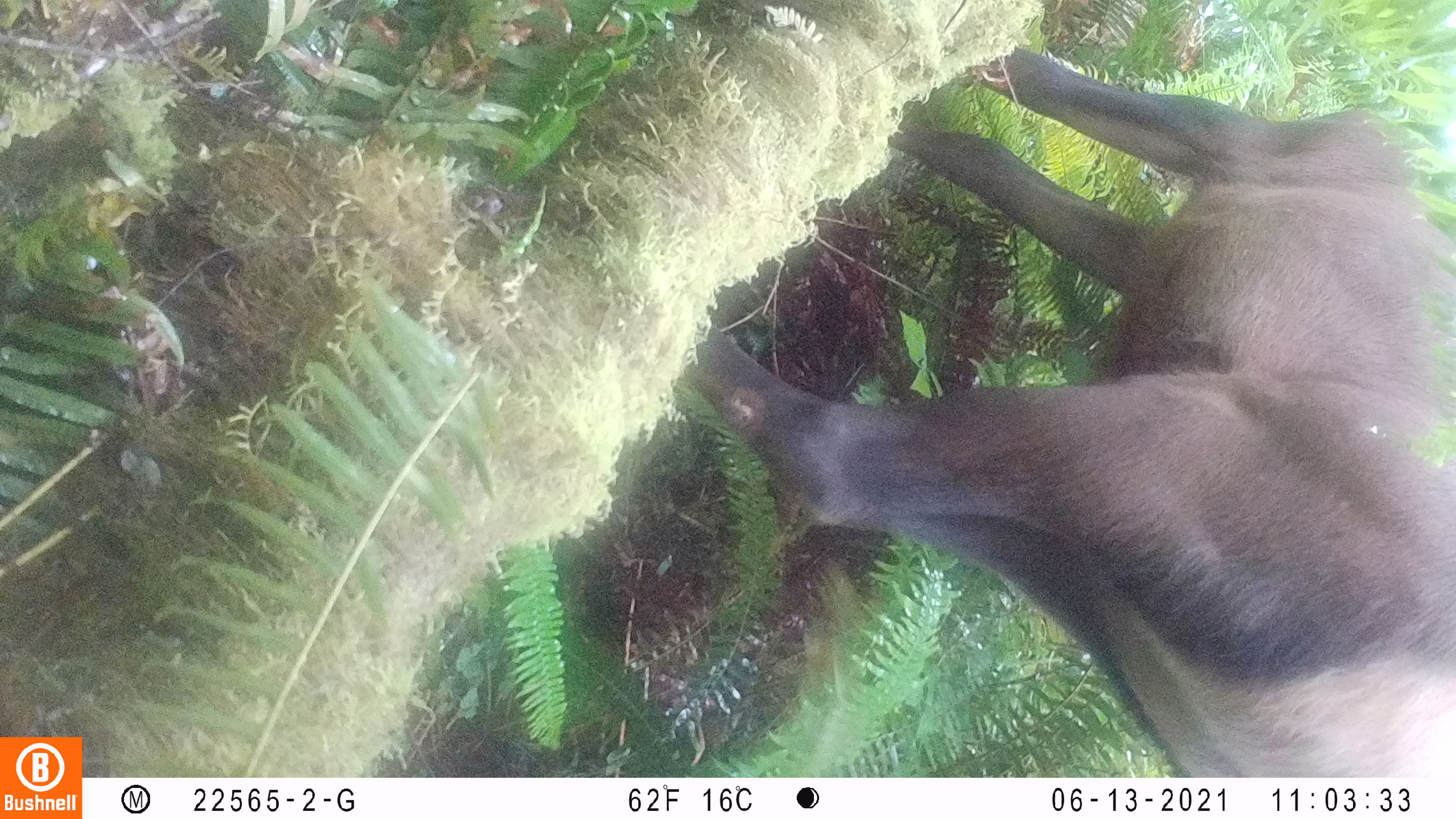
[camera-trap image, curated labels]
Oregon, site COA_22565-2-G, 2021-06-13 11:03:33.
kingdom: Animalia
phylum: Chordata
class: Mammalia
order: Artiodactyla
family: Cervidae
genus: Cervus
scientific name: Cervus canadensis roosevelti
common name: roosevelt elk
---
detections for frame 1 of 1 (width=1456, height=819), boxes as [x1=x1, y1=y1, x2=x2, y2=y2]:
roosevelt elk: [x1=664, y1=37, x2=1452, y2=775]